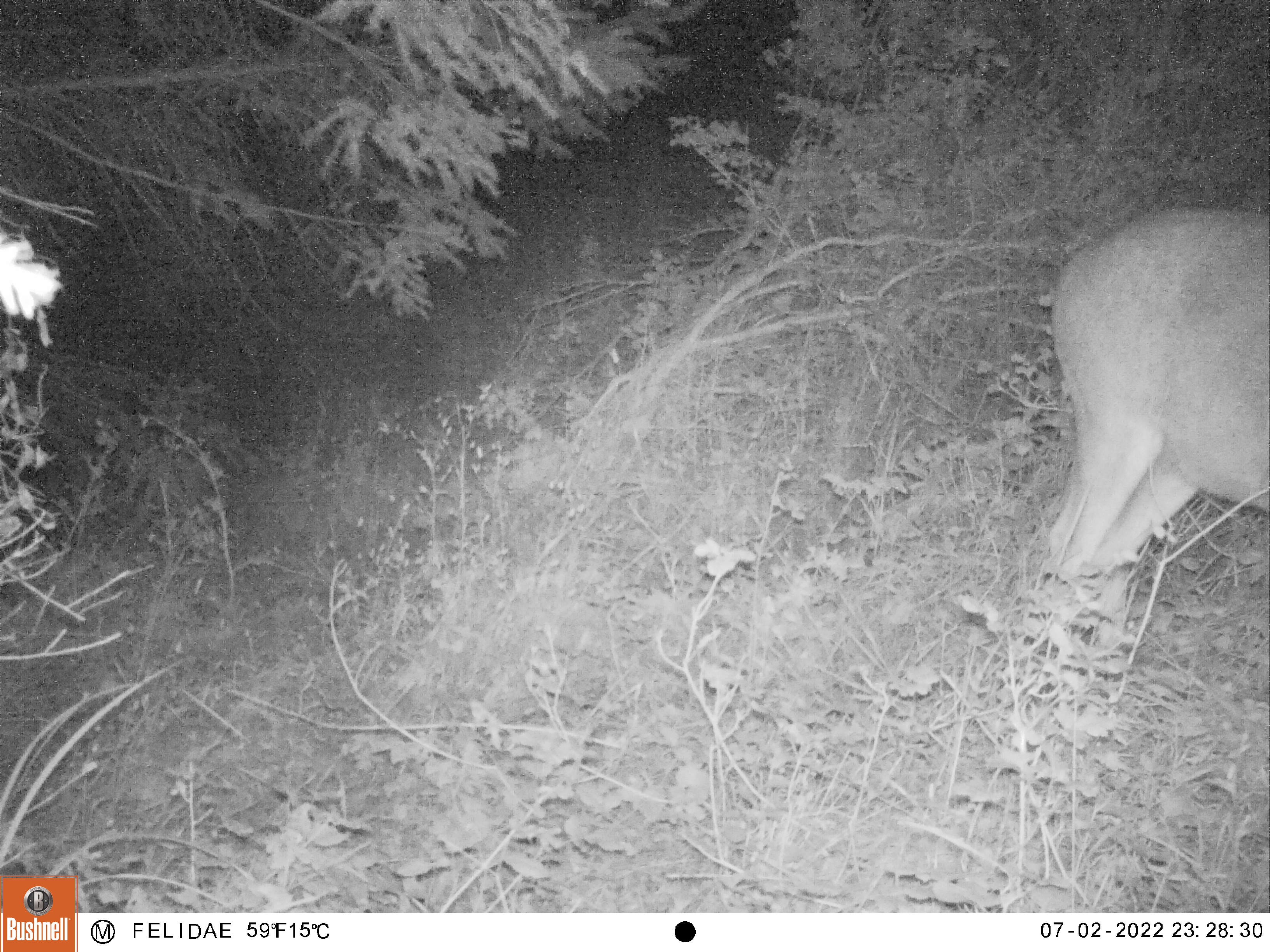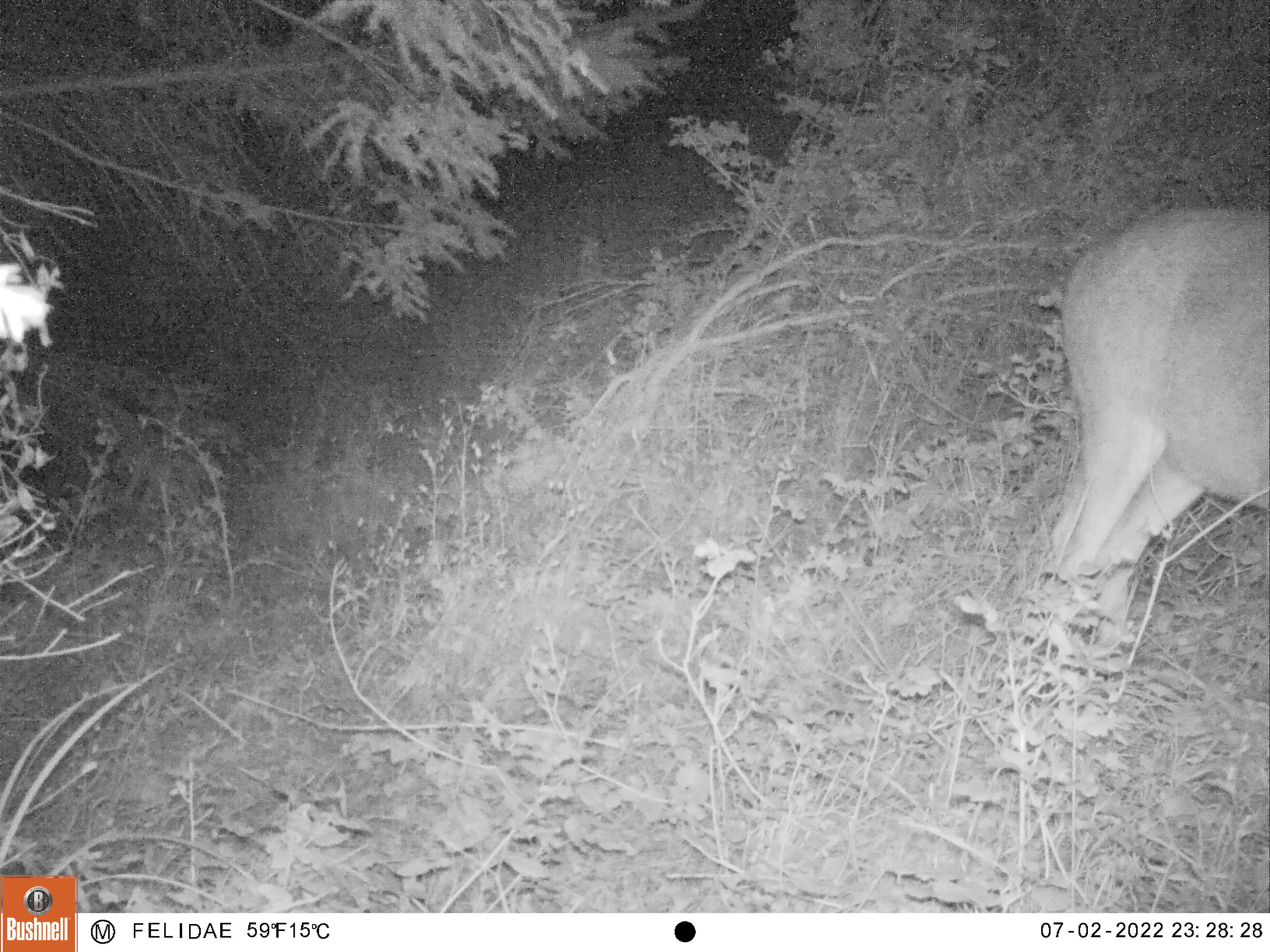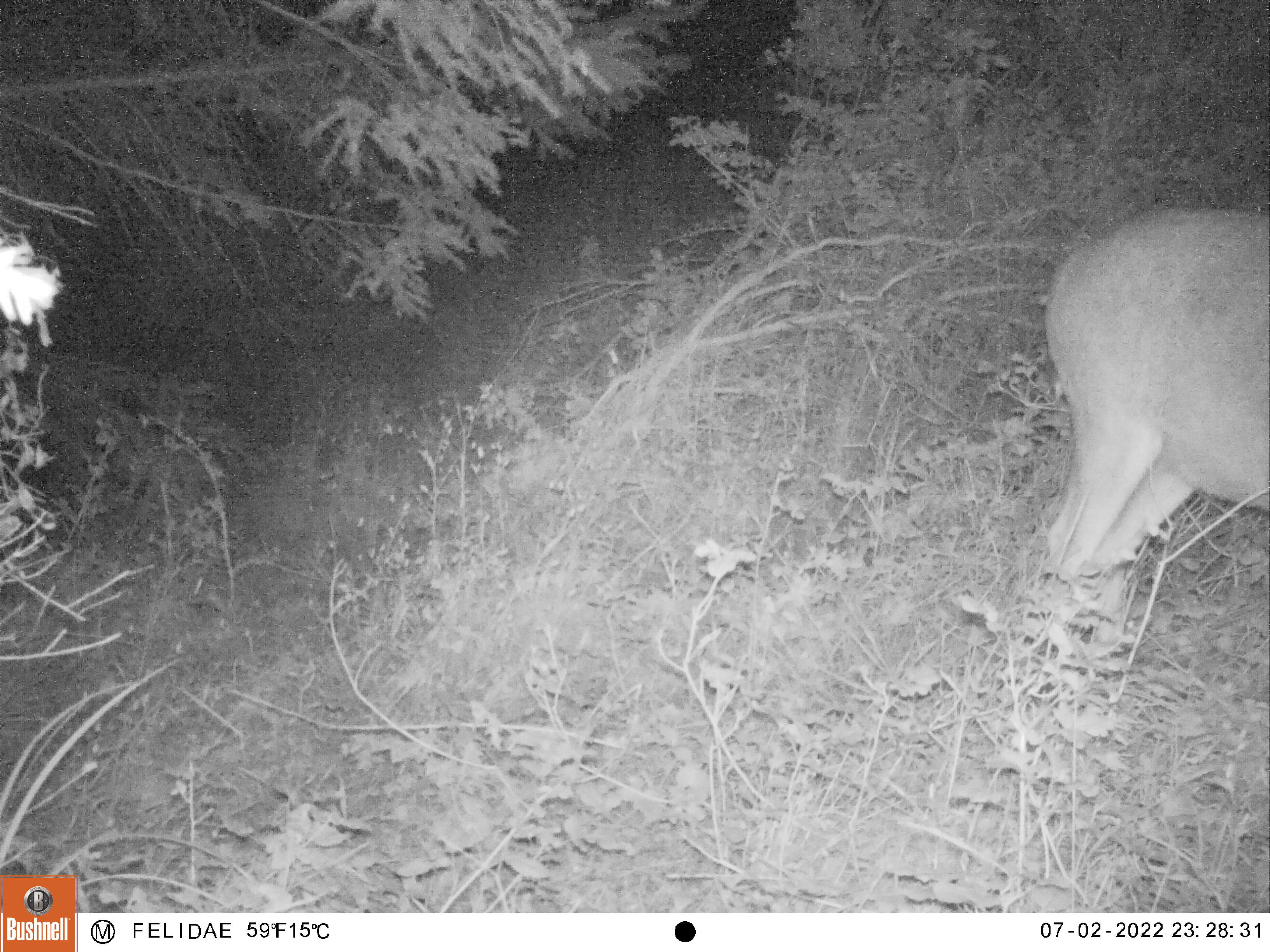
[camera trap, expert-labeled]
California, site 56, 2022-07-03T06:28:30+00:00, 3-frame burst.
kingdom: Animalia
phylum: Chordata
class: Mammalia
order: Artiodactyla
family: Cervidae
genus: Odocoileus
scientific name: Odocoileus hemionus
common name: mule deer